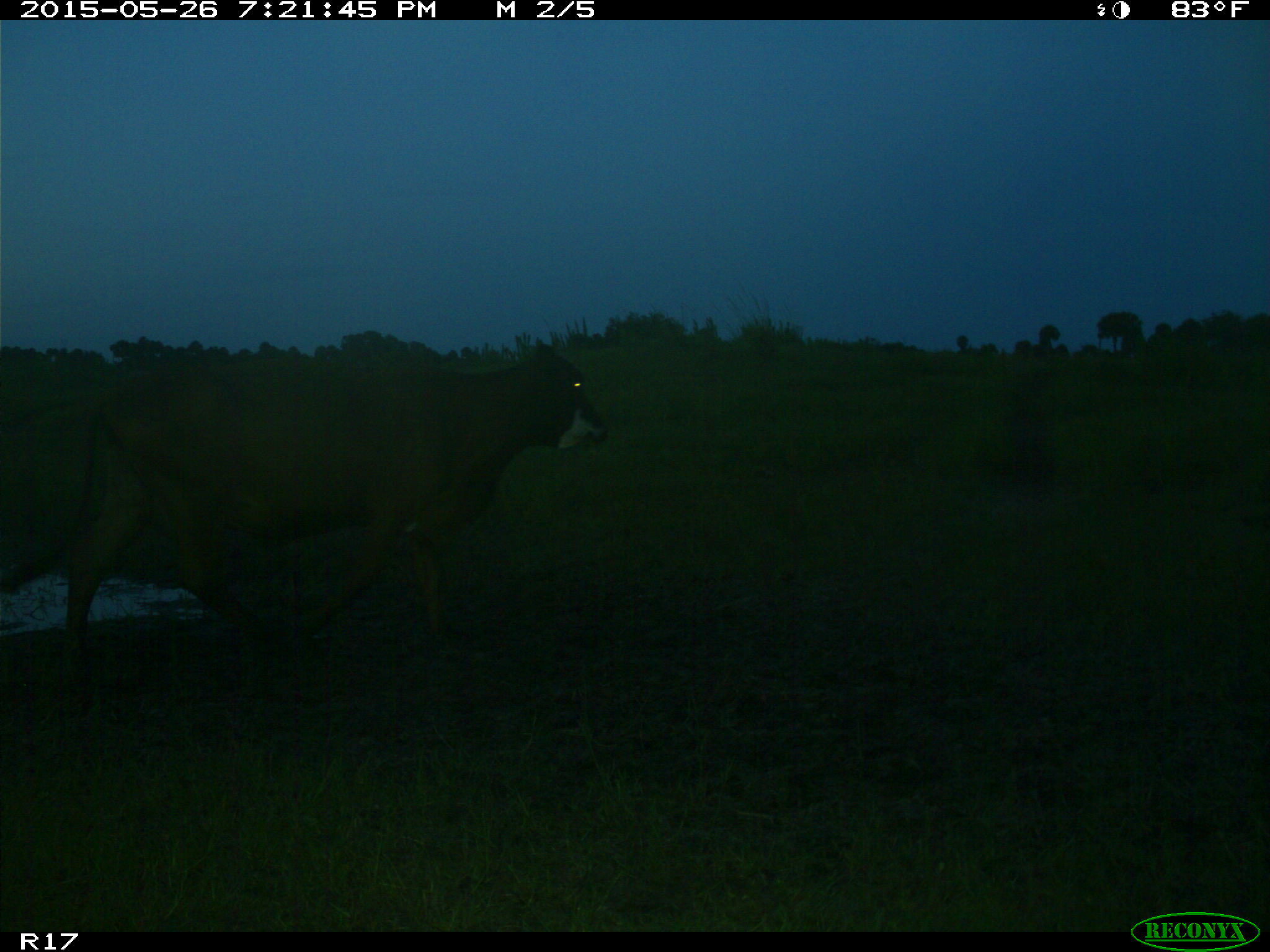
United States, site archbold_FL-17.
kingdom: Animalia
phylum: Chordata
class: Mammalia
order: Artiodactyla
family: Bovidae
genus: Bos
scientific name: Bos taurus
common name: domestic cow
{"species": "Bos taurus (domestic cow)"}